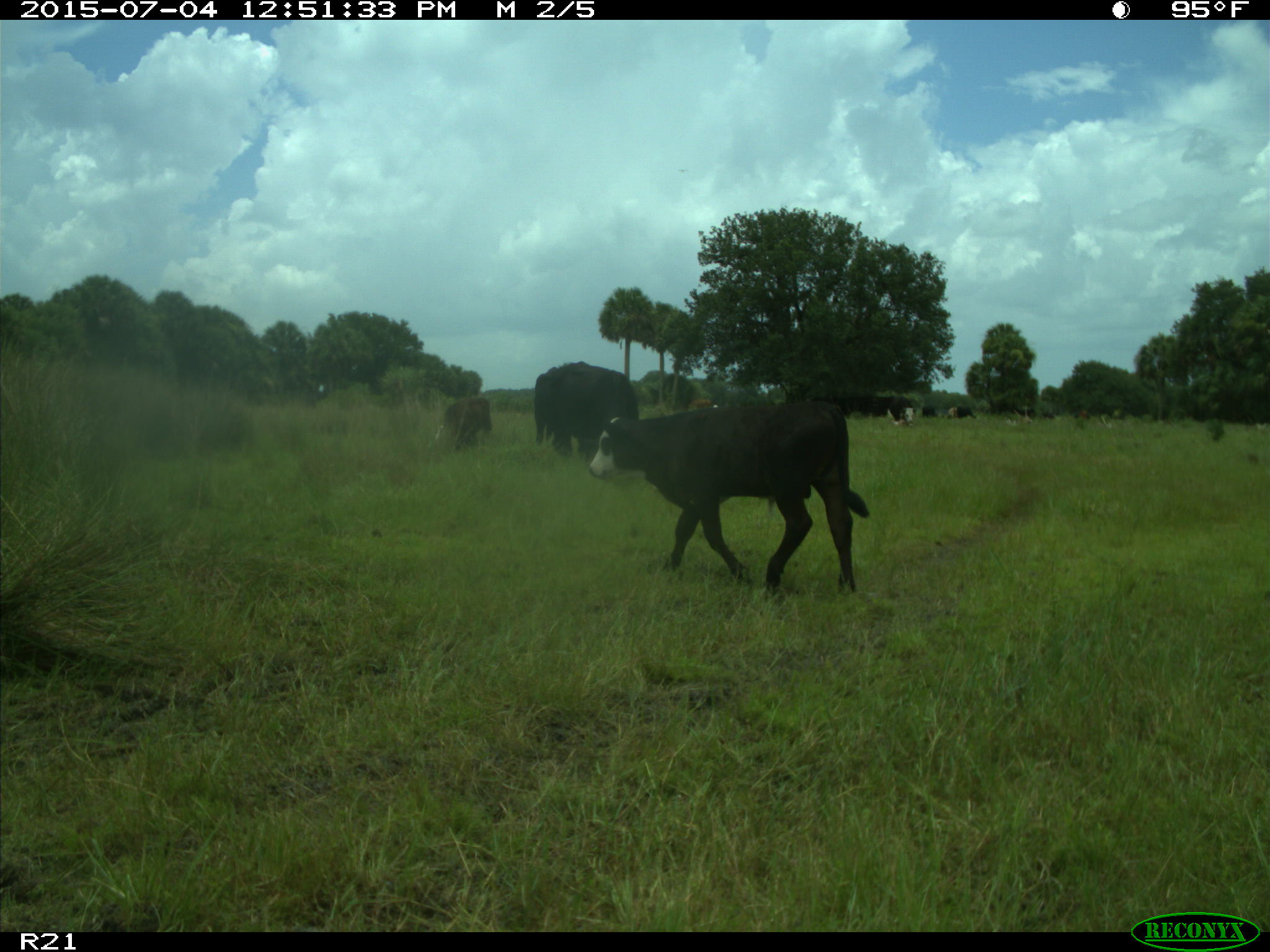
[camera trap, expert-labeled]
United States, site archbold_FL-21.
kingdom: Animalia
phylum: Chordata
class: Mammalia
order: Artiodactyla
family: Bovidae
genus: Bos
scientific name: Bos taurus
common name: domestic cow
Bos taurus (domestic cow).